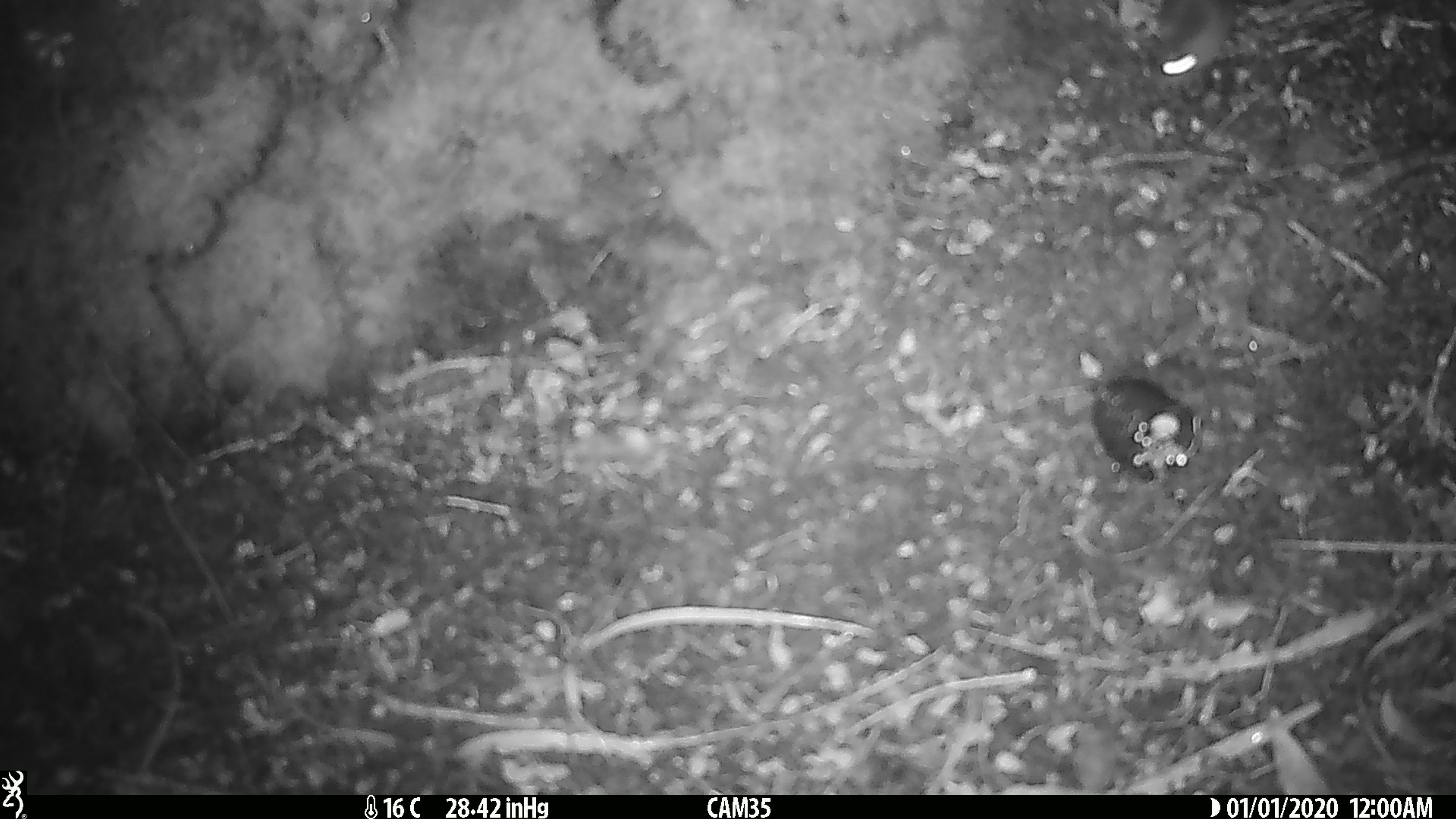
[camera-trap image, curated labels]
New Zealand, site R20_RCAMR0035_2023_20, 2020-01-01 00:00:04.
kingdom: Animalia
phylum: Chordata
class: Mammalia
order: Rodentia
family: Muridae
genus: Mus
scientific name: Mus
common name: mouse